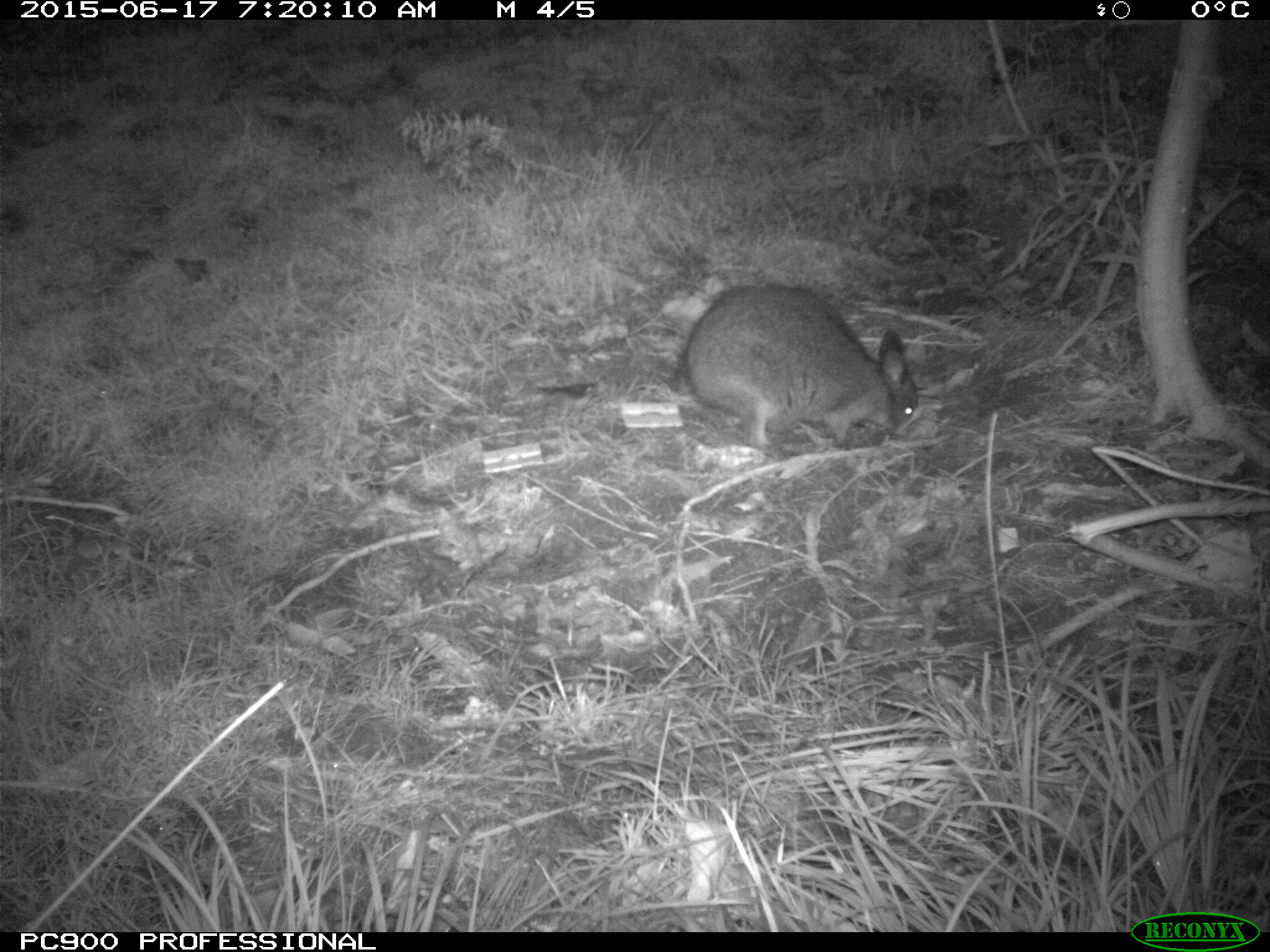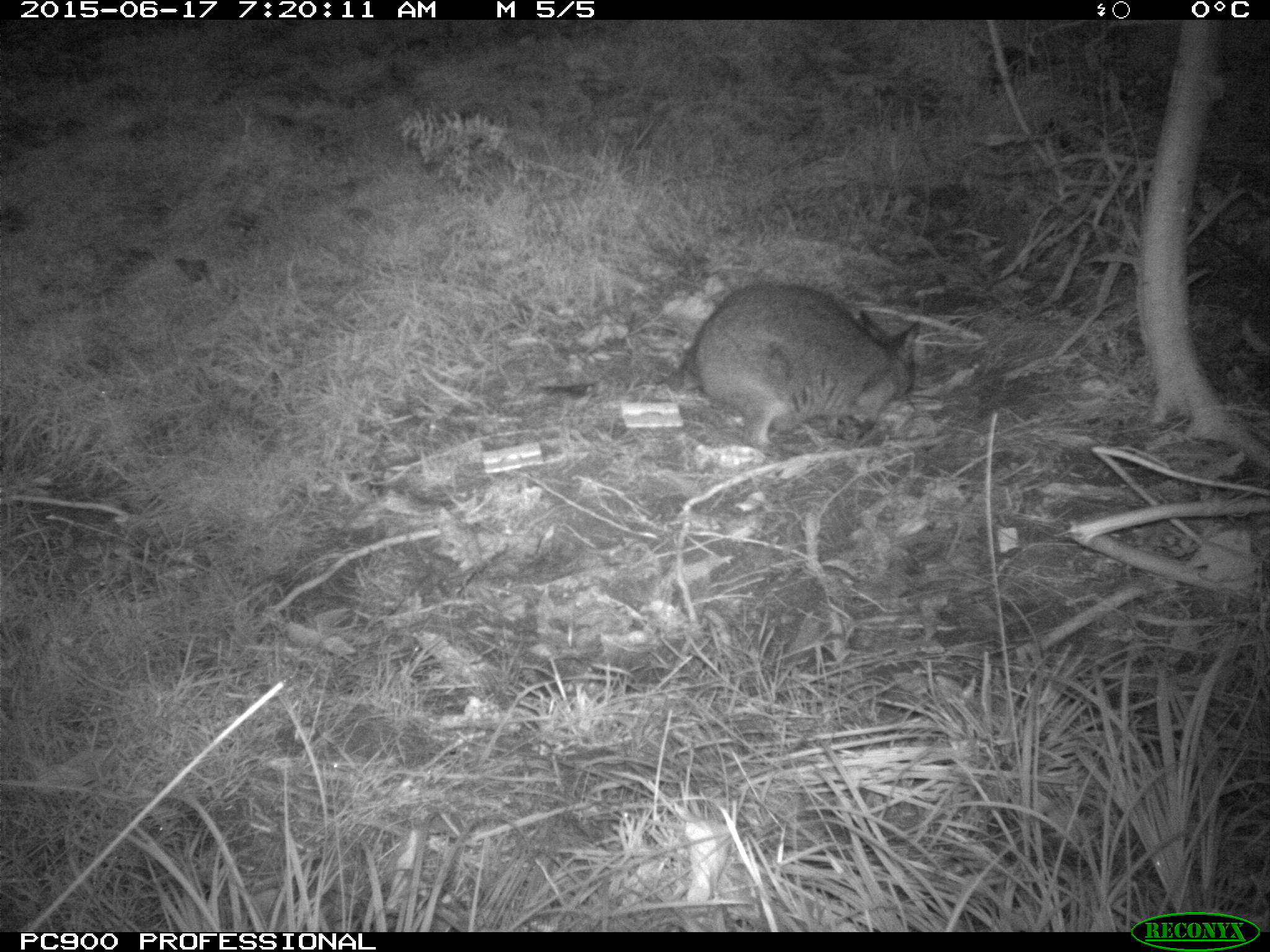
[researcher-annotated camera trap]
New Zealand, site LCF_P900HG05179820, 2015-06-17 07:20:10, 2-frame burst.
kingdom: Animalia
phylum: Chordata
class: Mammalia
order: Diprotodontia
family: Macropodidae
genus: Notamacropus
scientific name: Notamacropus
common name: wallaby